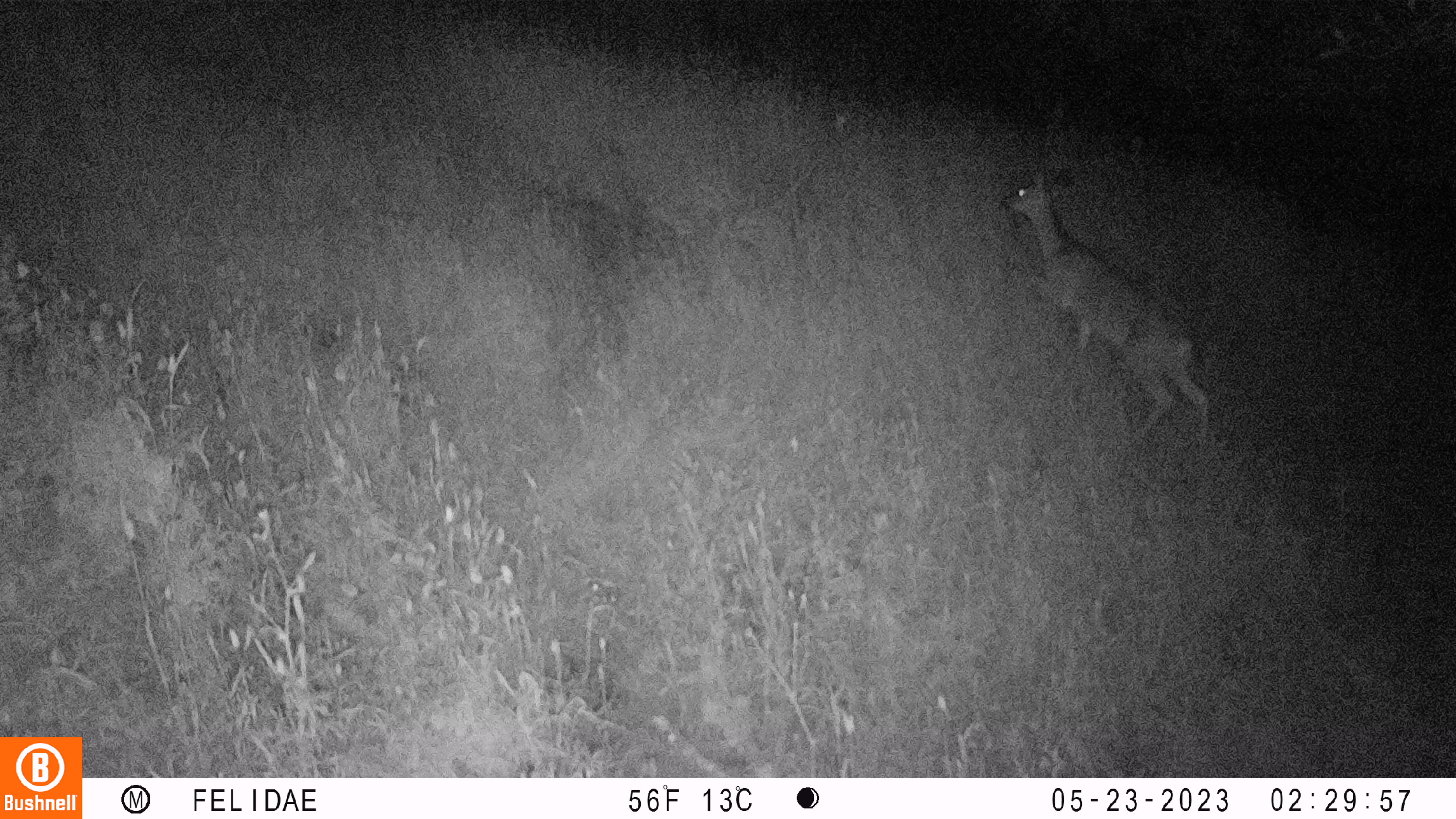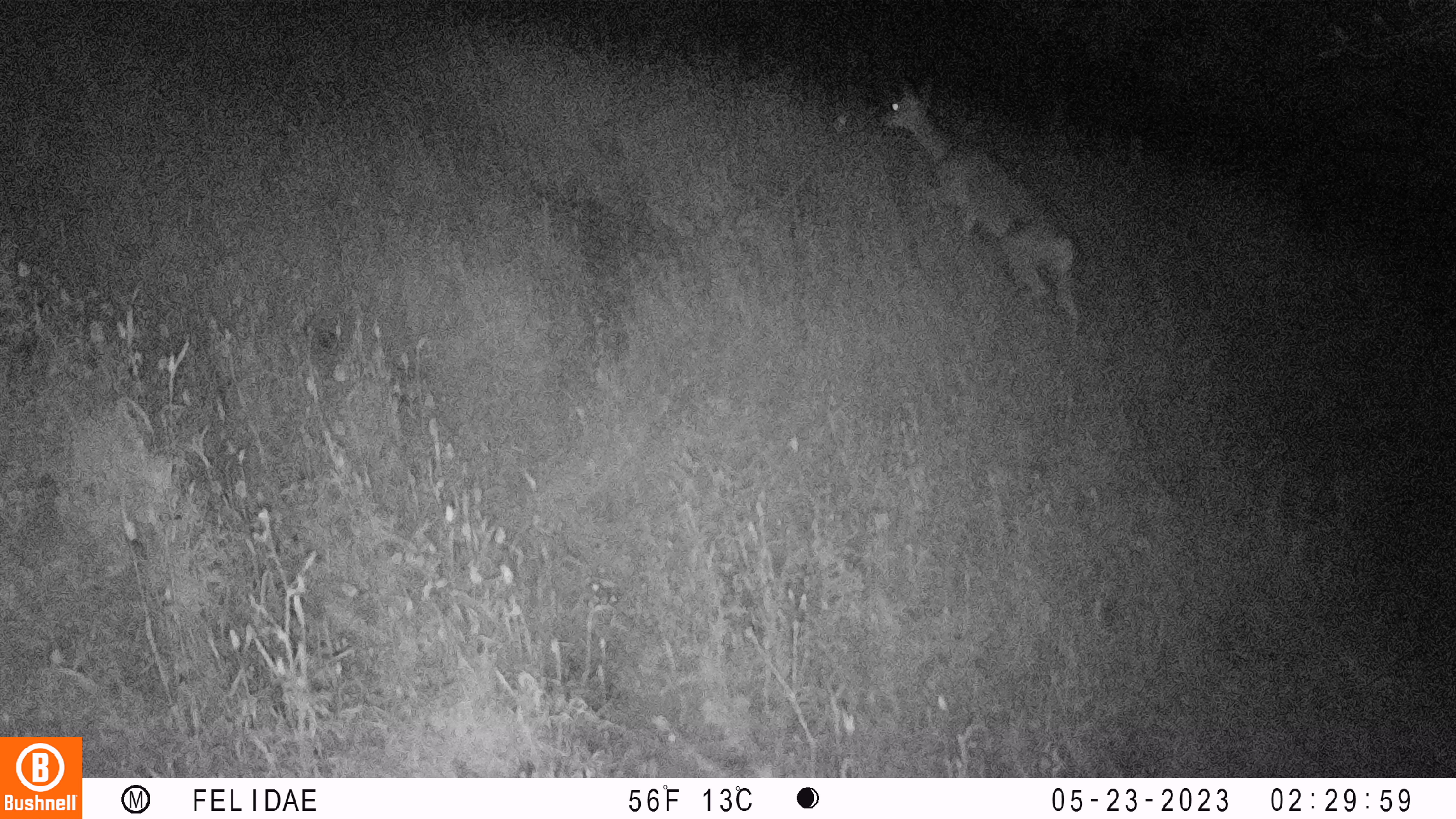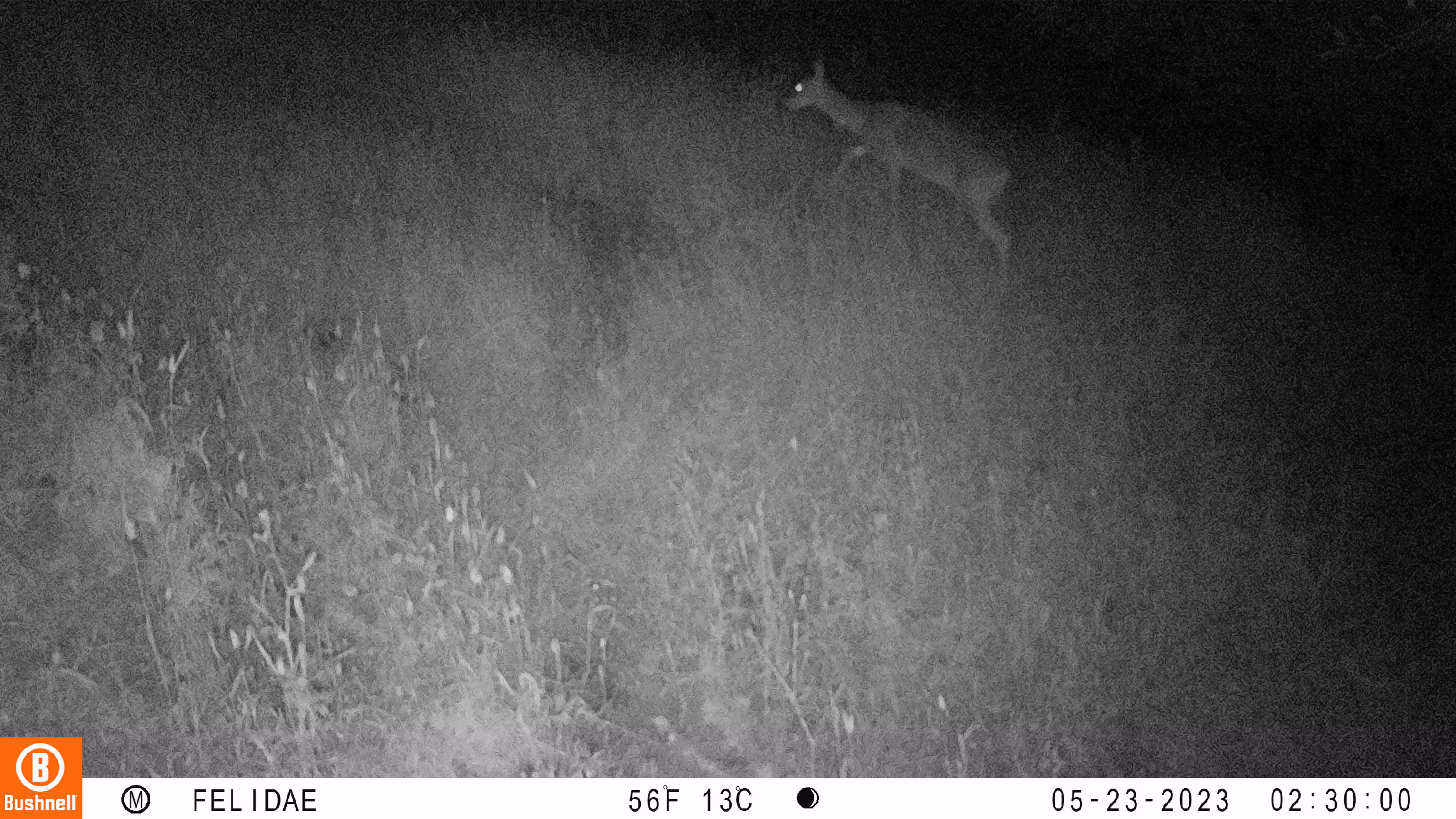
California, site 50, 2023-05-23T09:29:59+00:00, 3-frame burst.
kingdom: Animalia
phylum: Chordata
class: Mammalia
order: Artiodactyla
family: Cervidae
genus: Odocoileus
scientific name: Odocoileus hemionus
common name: mule deer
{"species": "mule deer (Odocoileus hemionus)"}